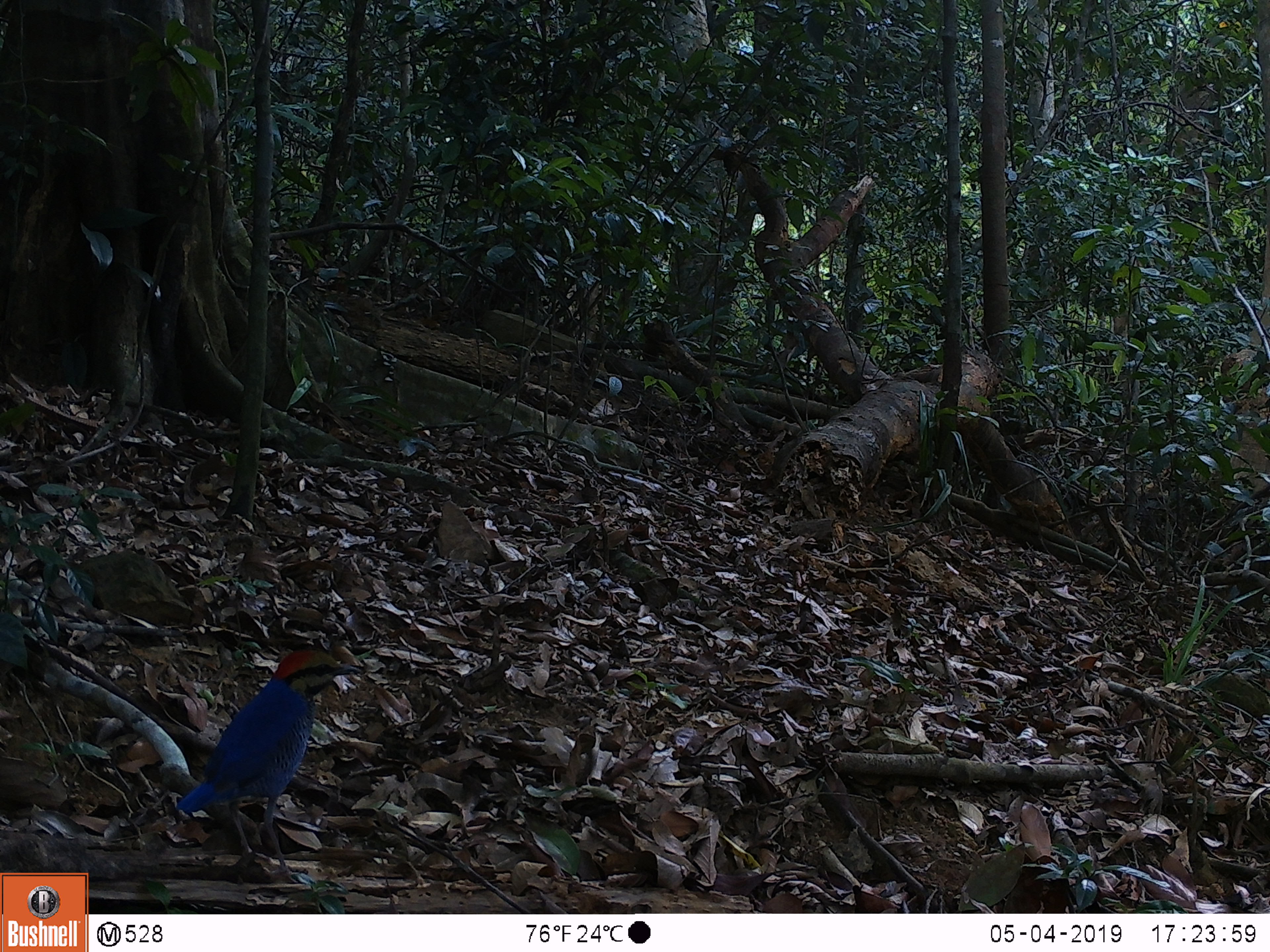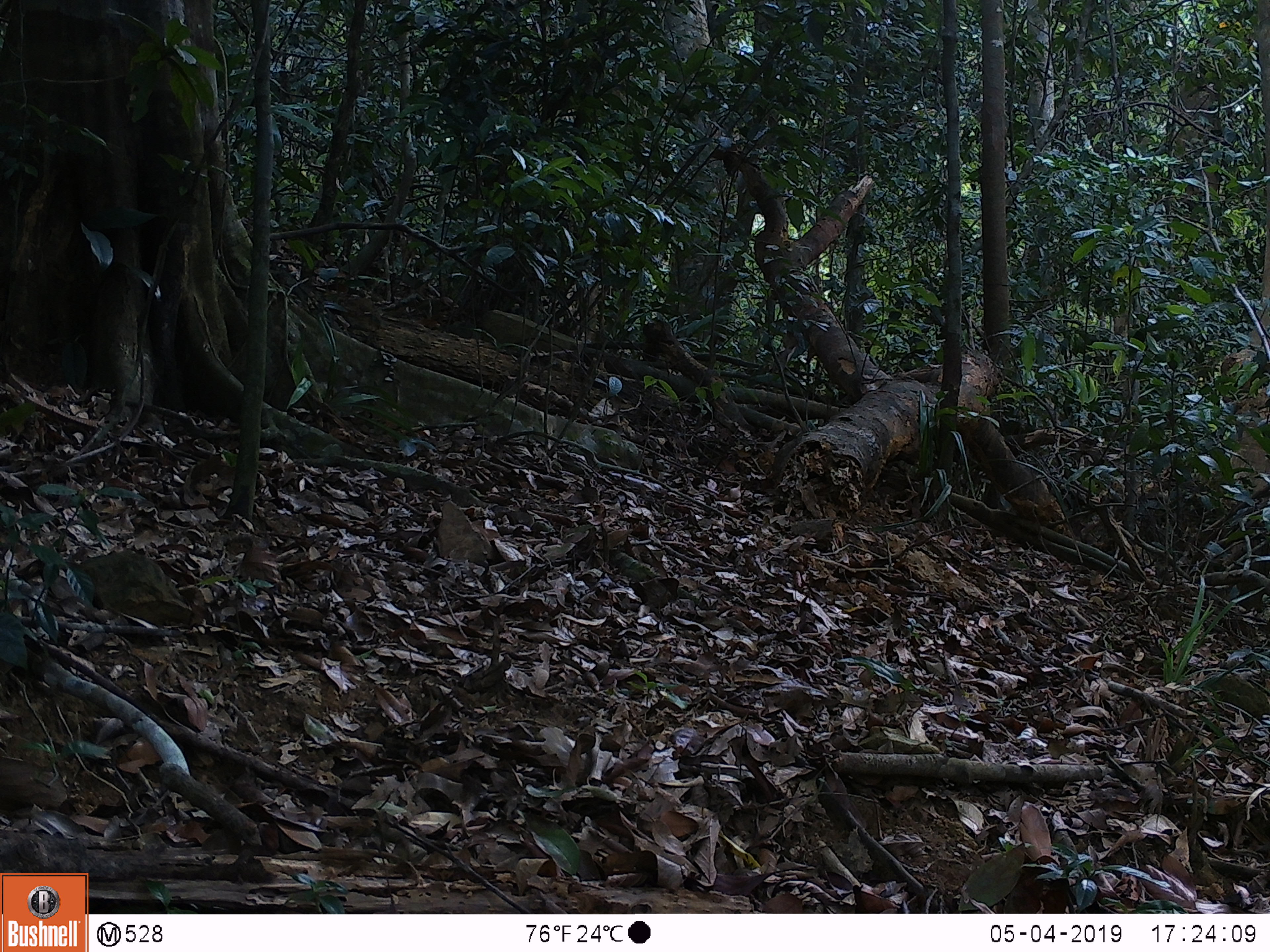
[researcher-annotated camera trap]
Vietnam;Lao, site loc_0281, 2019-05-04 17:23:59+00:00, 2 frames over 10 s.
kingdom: Animalia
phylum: Chordata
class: Aves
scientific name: Aves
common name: bird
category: unidentified bird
Unidentified bird (bird) (Aves). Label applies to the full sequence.